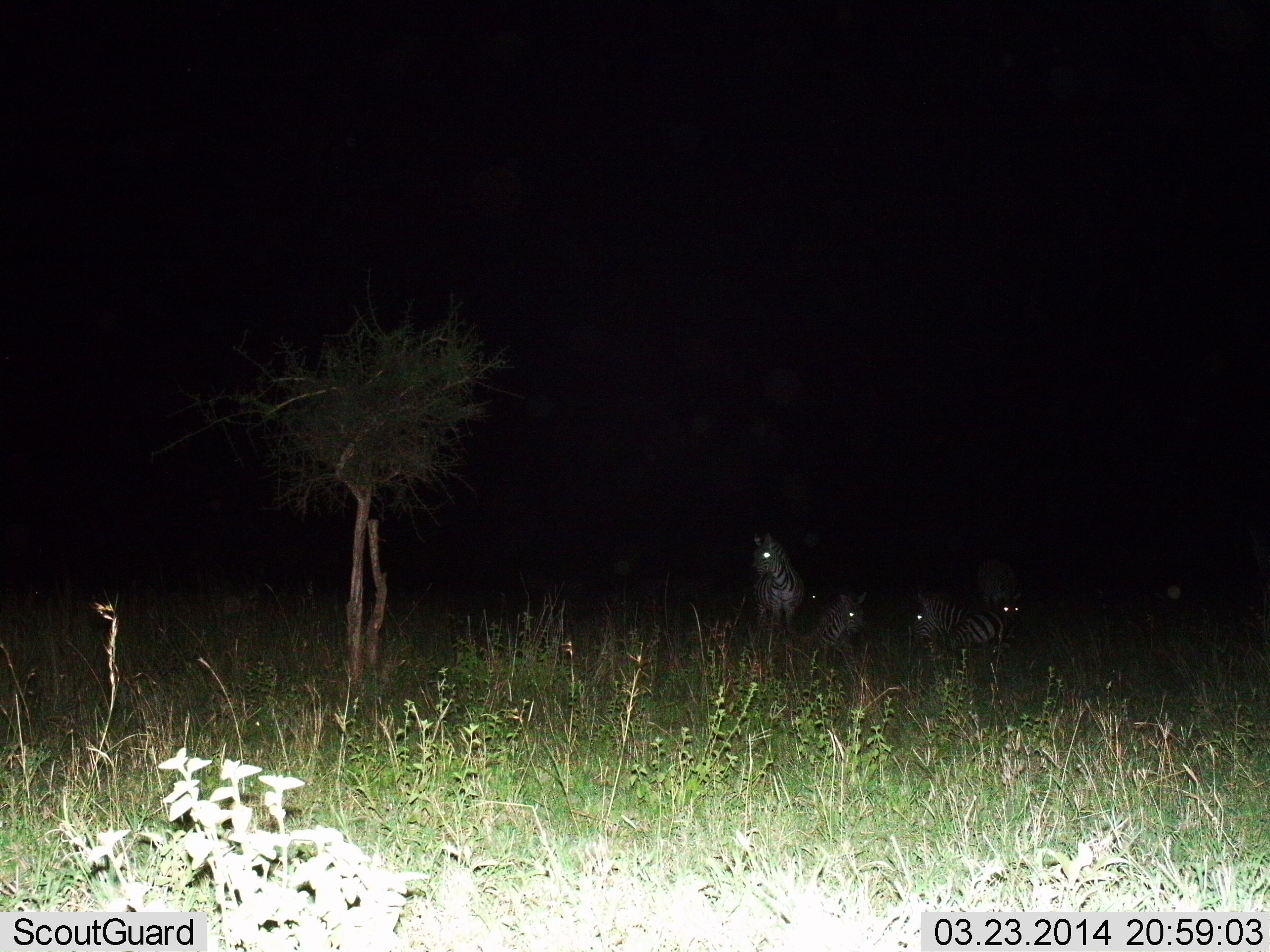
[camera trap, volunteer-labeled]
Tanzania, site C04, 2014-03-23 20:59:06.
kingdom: Animalia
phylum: Chordata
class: Mammalia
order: Perissodactyla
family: Equidae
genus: Equus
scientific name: Equus quagga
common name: plains zebra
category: zebra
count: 4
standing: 80%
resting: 60%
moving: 0%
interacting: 0%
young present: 0%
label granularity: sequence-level